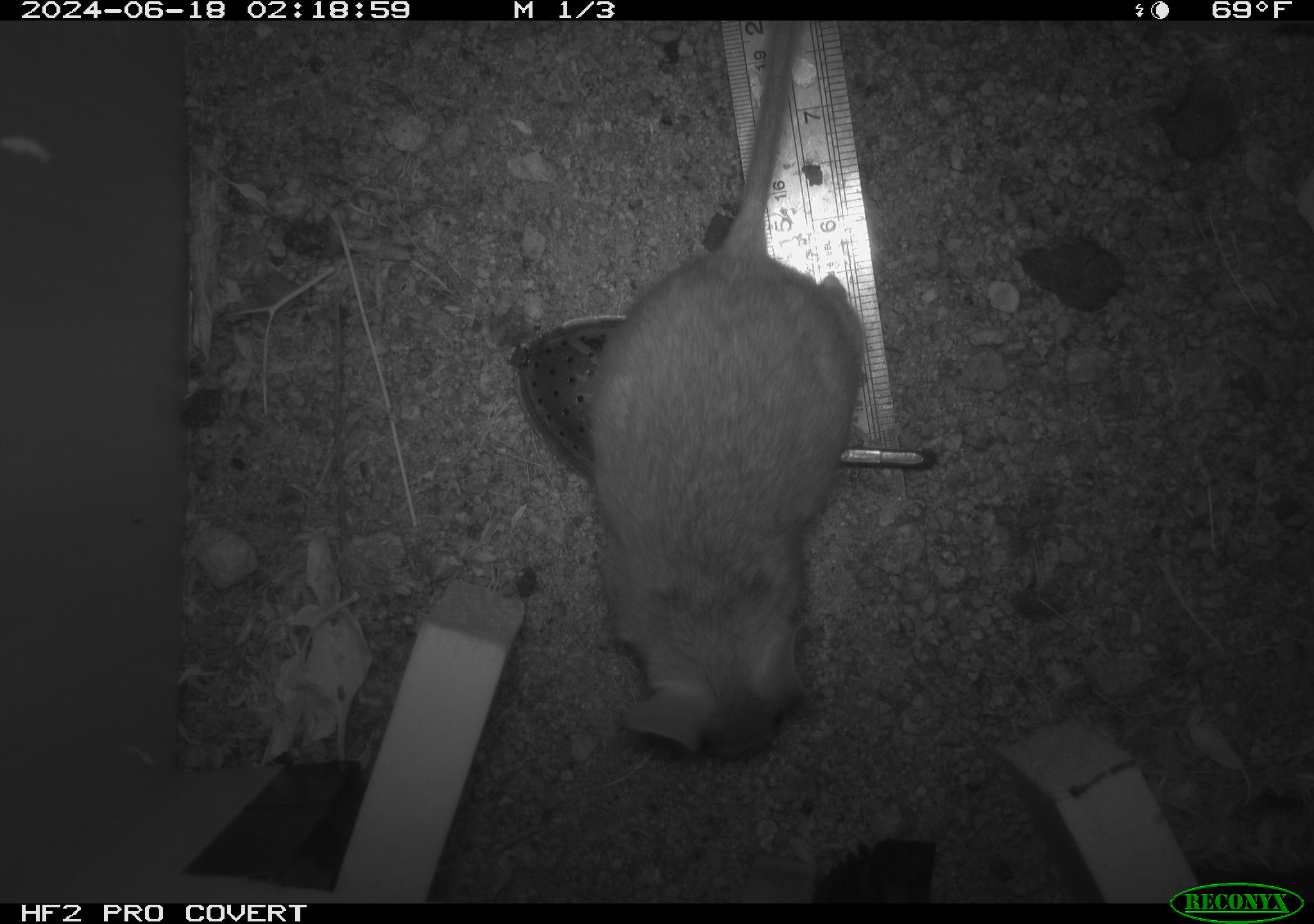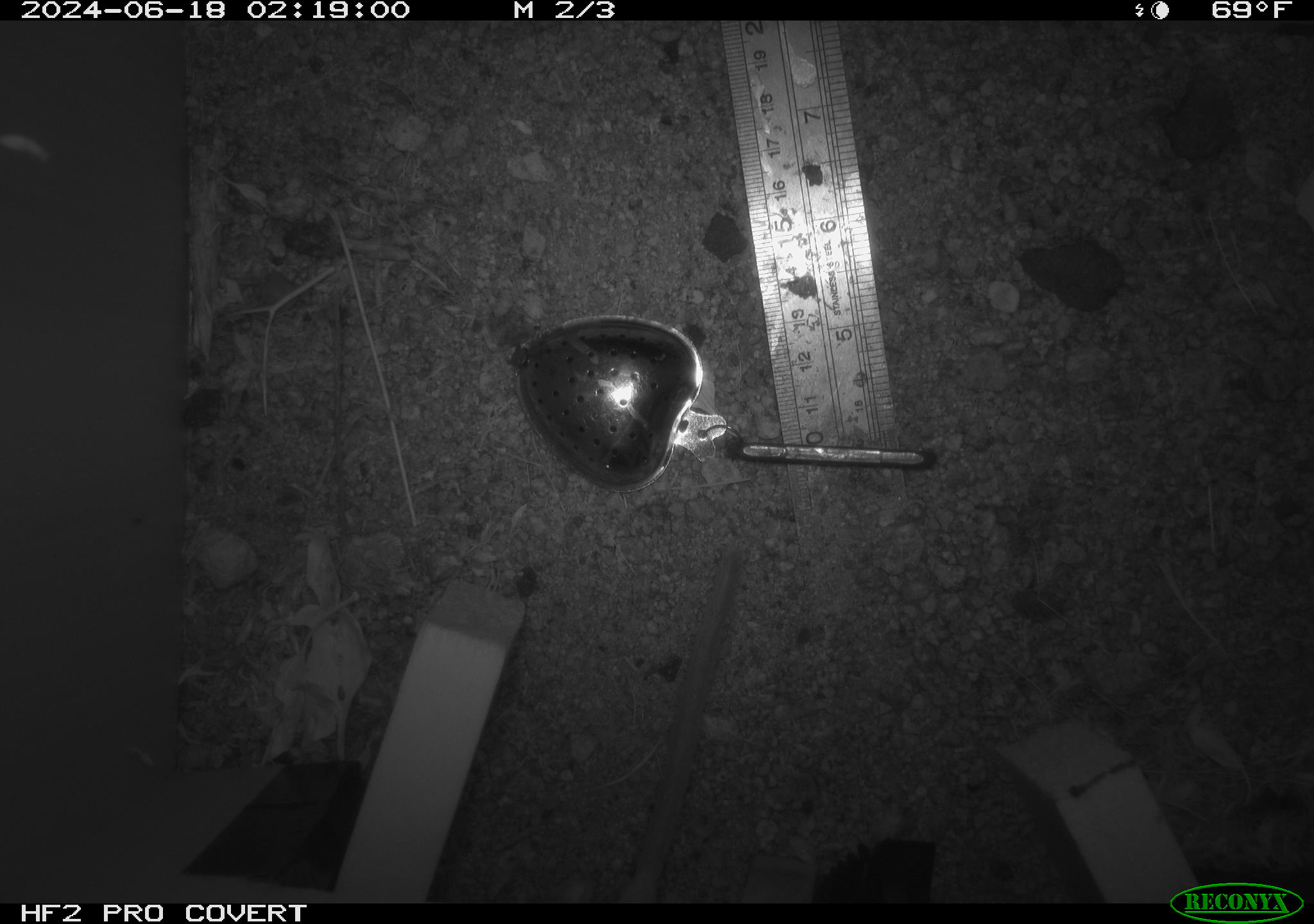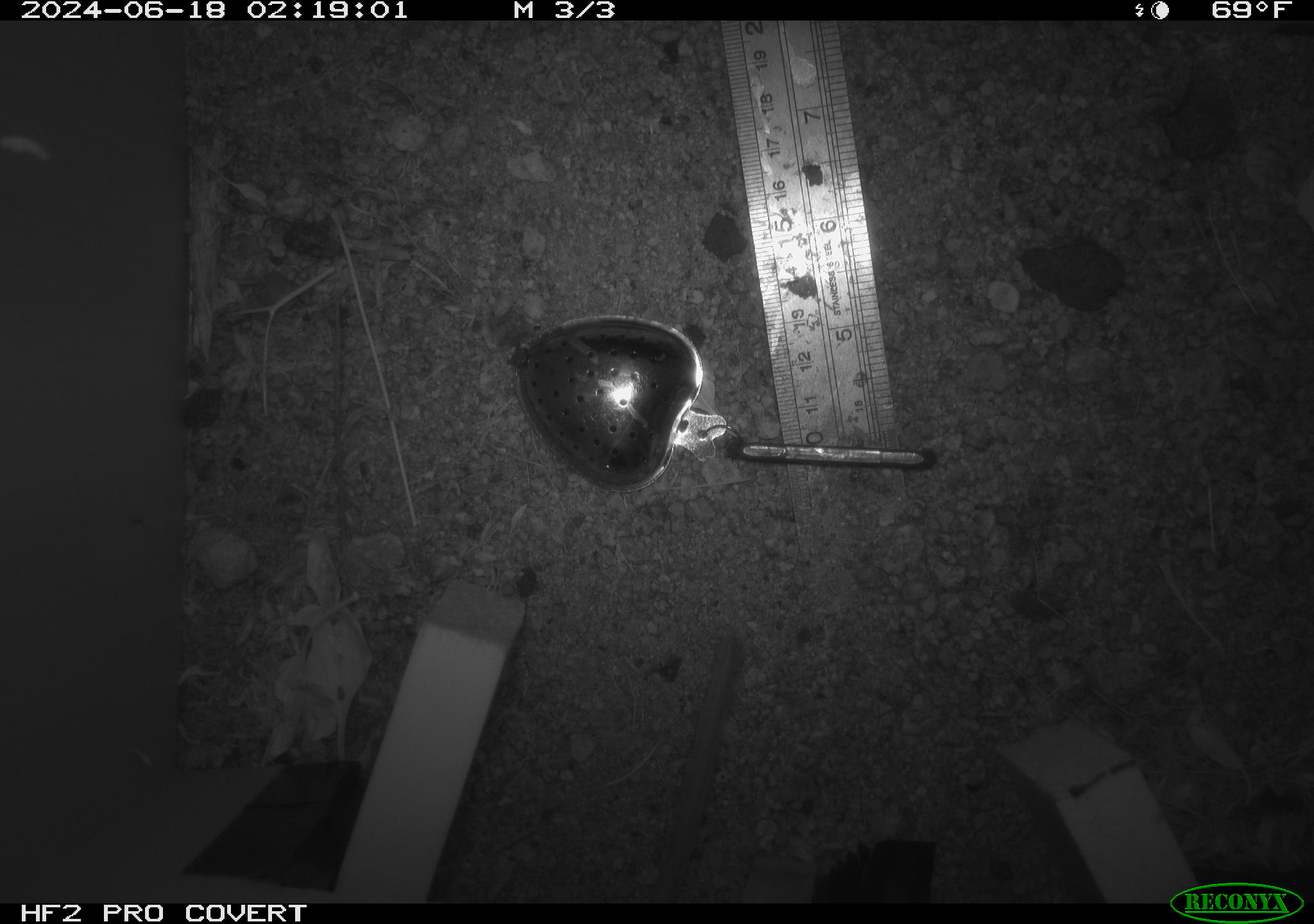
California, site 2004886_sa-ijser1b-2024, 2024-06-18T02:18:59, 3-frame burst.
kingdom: Animalia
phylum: Chordata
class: Mammalia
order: Rodentia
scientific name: Rodentia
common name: woodrat or rat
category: woodrat or rat species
Woodrat or rat species (woodrat or rat) (Rodentia).